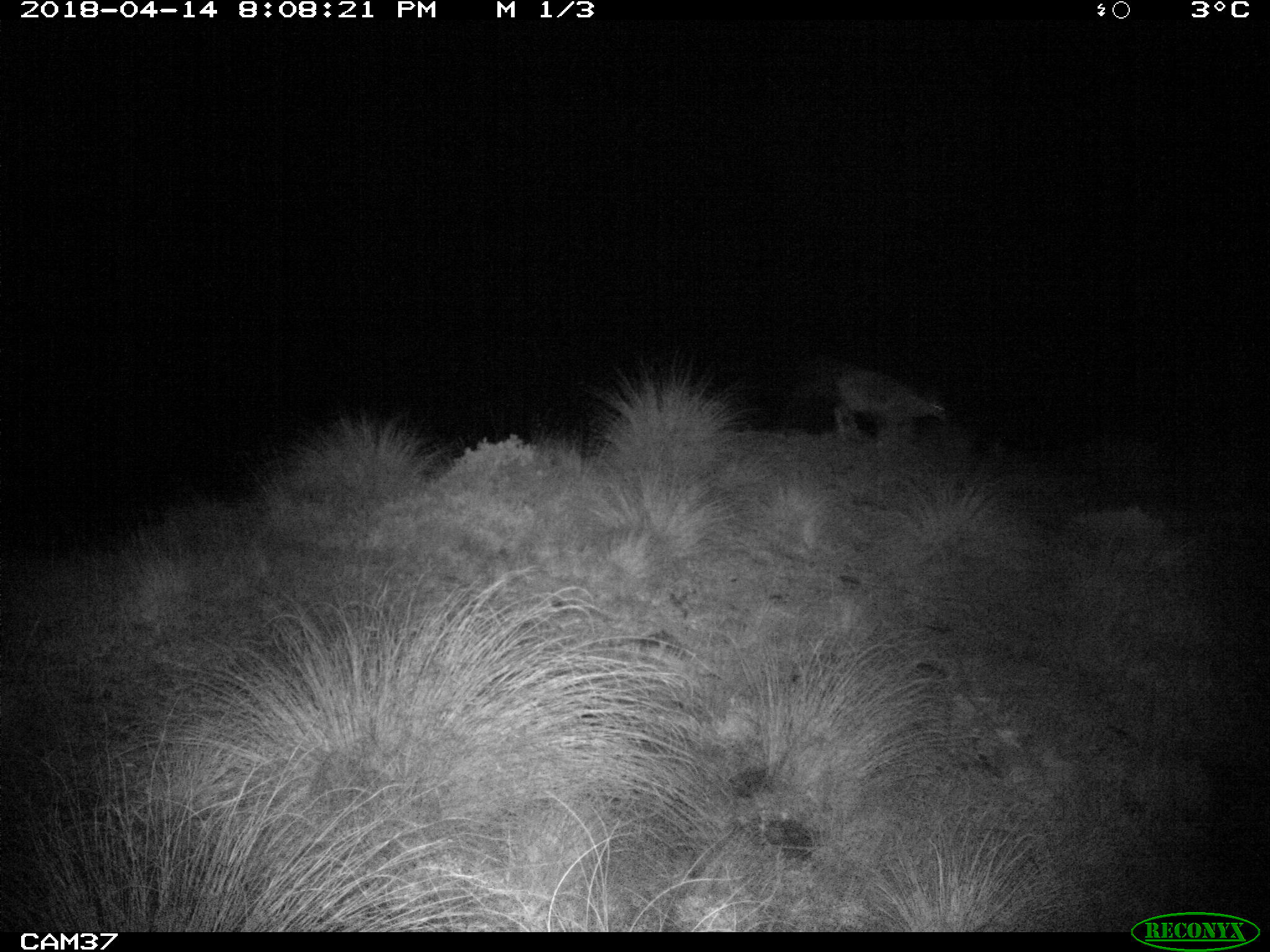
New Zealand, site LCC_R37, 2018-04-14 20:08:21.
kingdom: Animalia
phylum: Chordata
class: Mammalia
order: Artiodactyla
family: Cervidae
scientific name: Cervidae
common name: deer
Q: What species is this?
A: Deer (Cervidae).